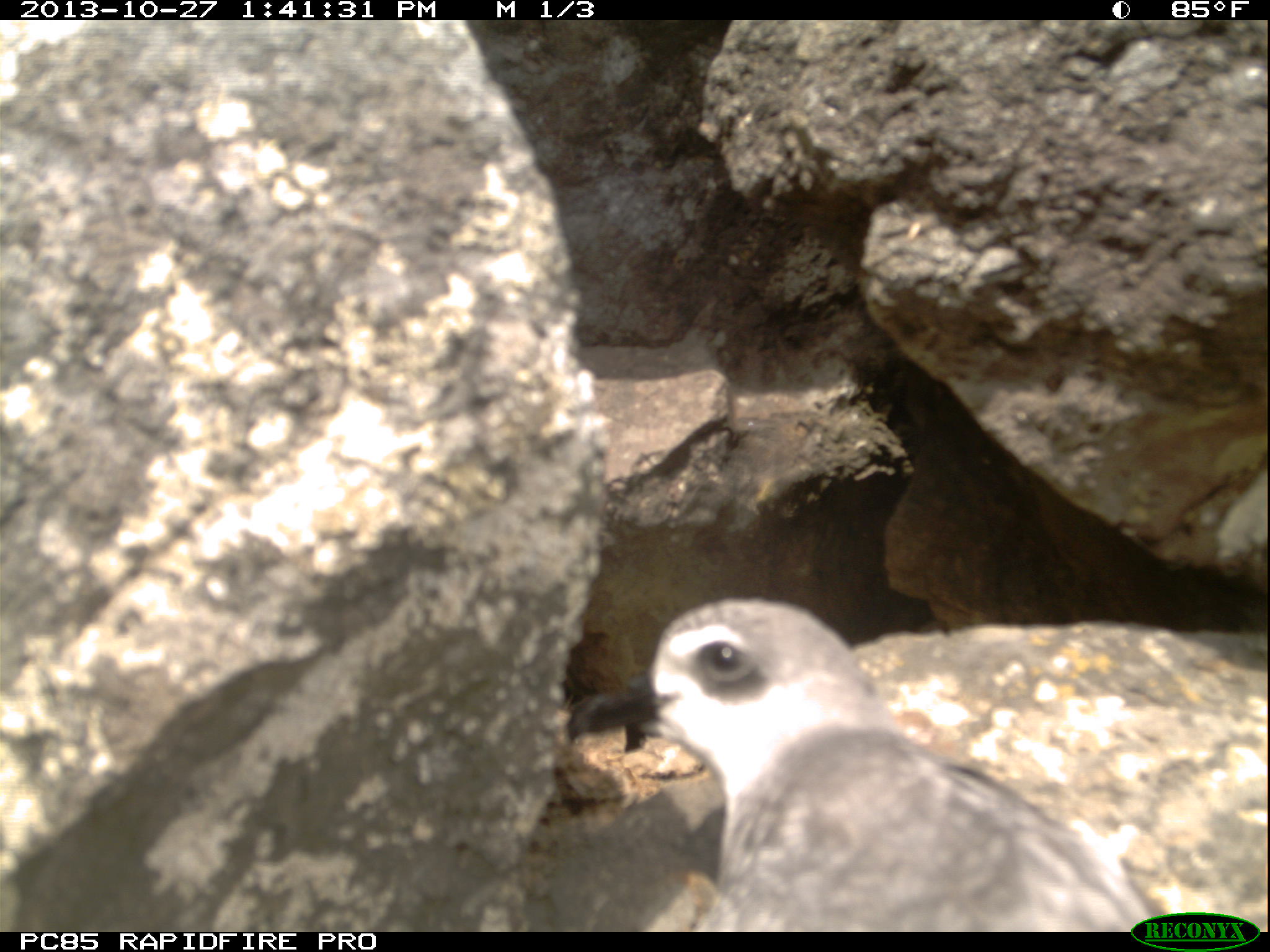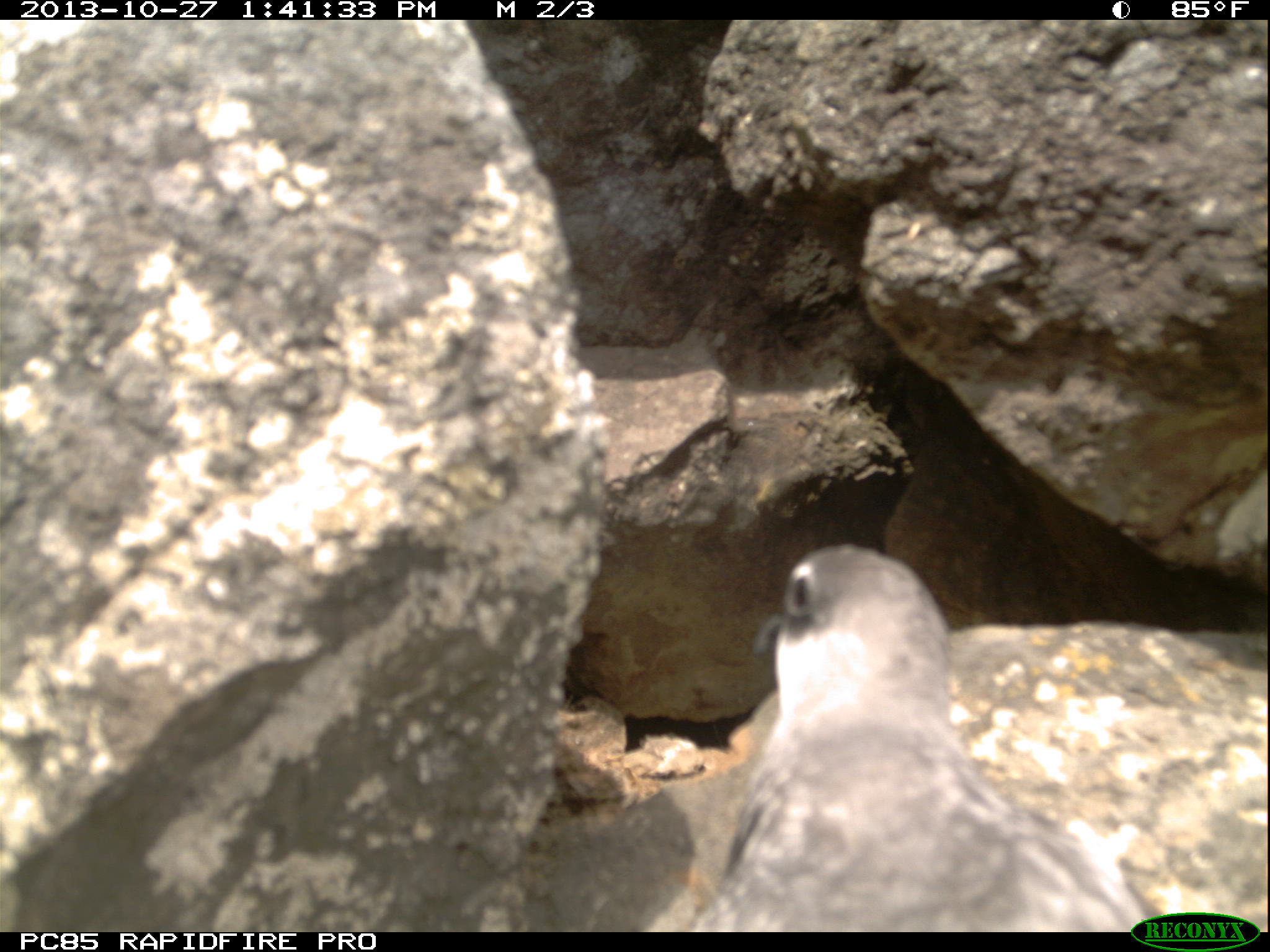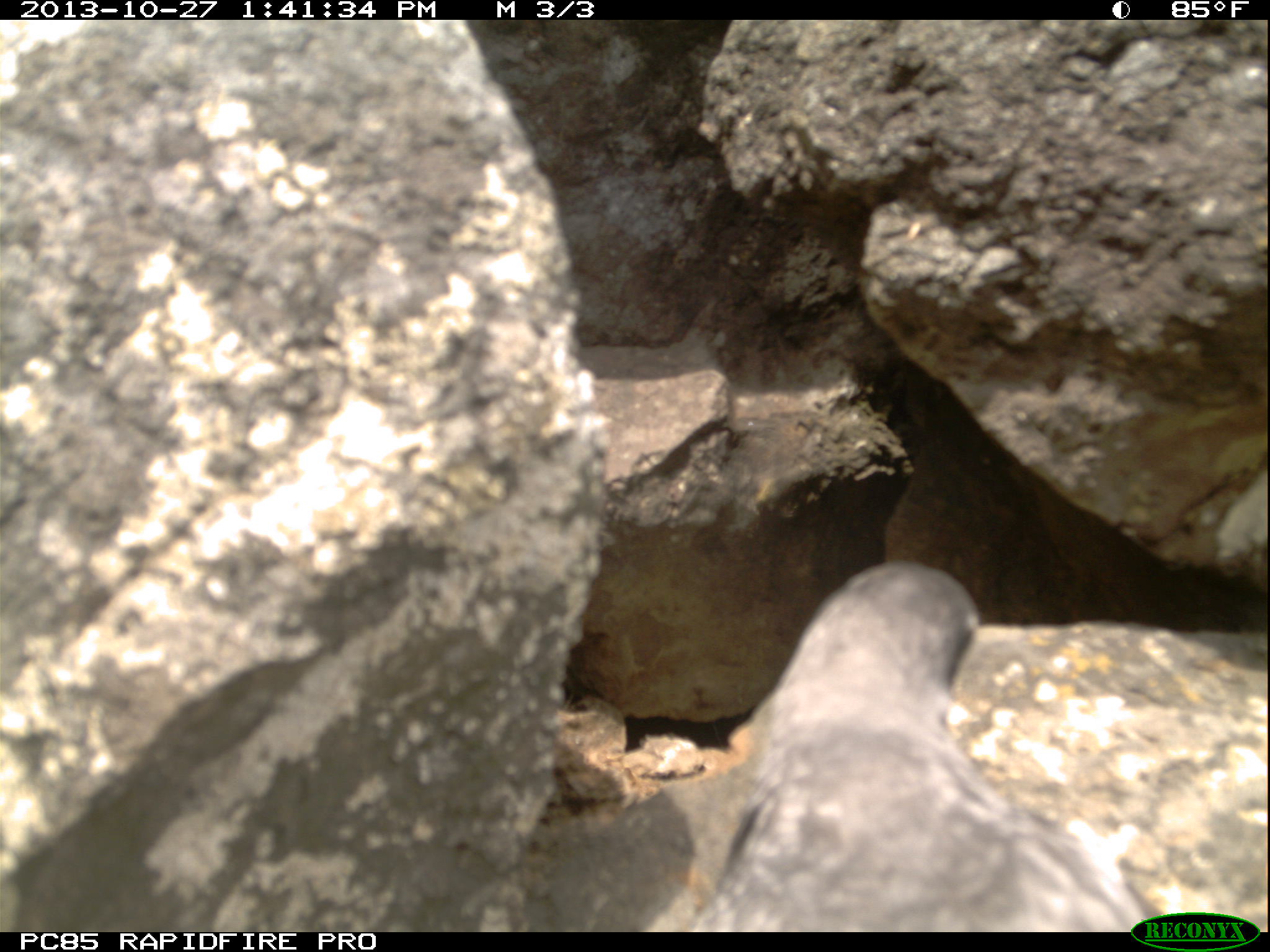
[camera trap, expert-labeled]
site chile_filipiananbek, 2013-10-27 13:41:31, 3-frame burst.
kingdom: Animalia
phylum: Chordata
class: Aves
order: Procellariiformes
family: Procellariidae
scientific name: Procellariidae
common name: petrel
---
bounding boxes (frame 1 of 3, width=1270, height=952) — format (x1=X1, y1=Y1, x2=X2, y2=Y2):
petrel: (x1=559, y1=595, x2=1166, y2=933)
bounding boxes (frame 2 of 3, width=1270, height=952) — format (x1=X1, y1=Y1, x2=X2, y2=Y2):
petrel: (x1=664, y1=550, x2=1181, y2=927)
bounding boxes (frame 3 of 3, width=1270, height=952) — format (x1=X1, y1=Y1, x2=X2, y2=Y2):
petrel: (x1=511, y1=555, x2=1173, y2=925)